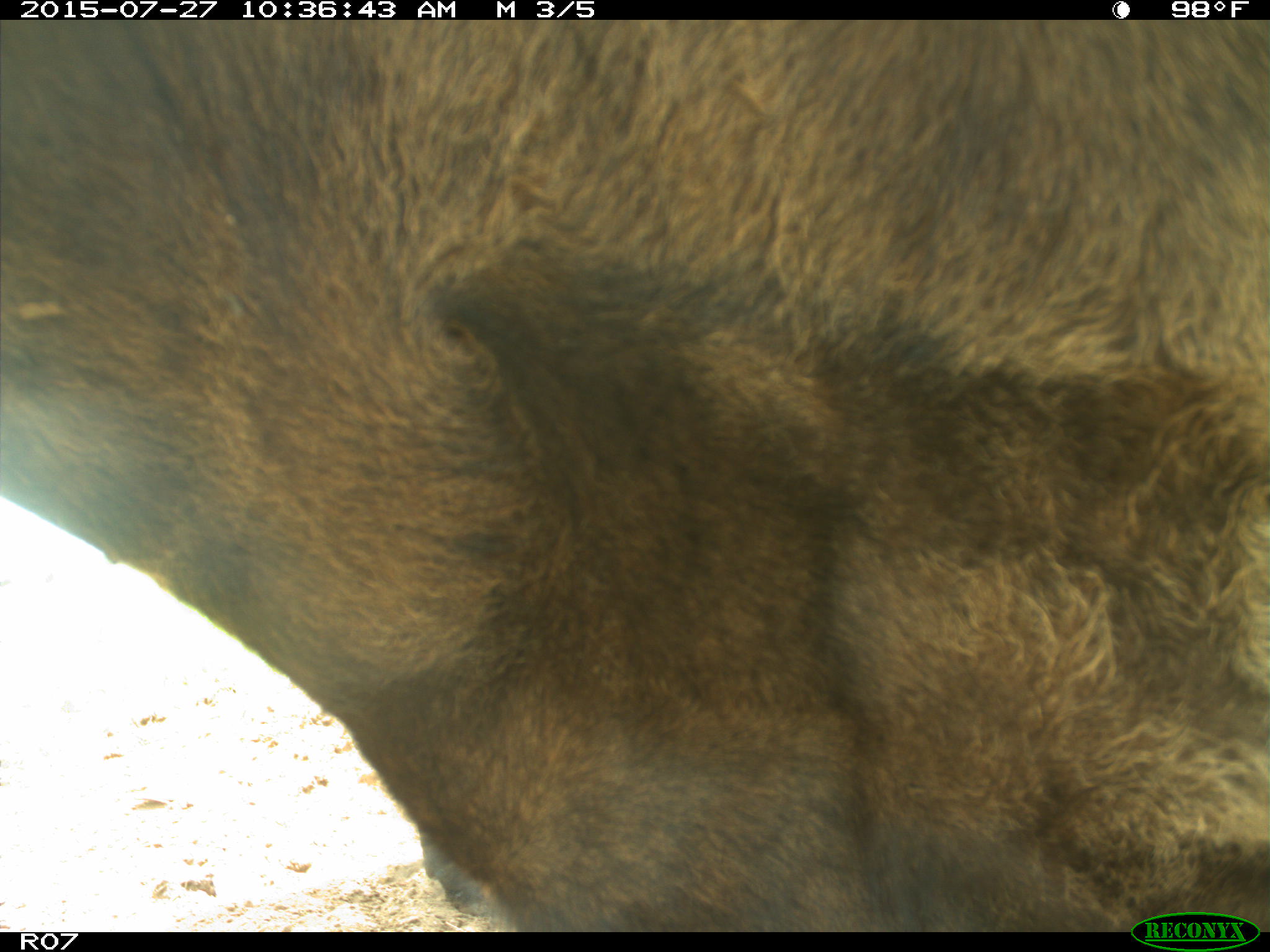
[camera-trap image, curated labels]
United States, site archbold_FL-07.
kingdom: Animalia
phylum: Chordata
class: Mammalia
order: Artiodactyla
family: Bovidae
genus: Bos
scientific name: Bos taurus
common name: domestic cow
Bos taurus (domestic cow).